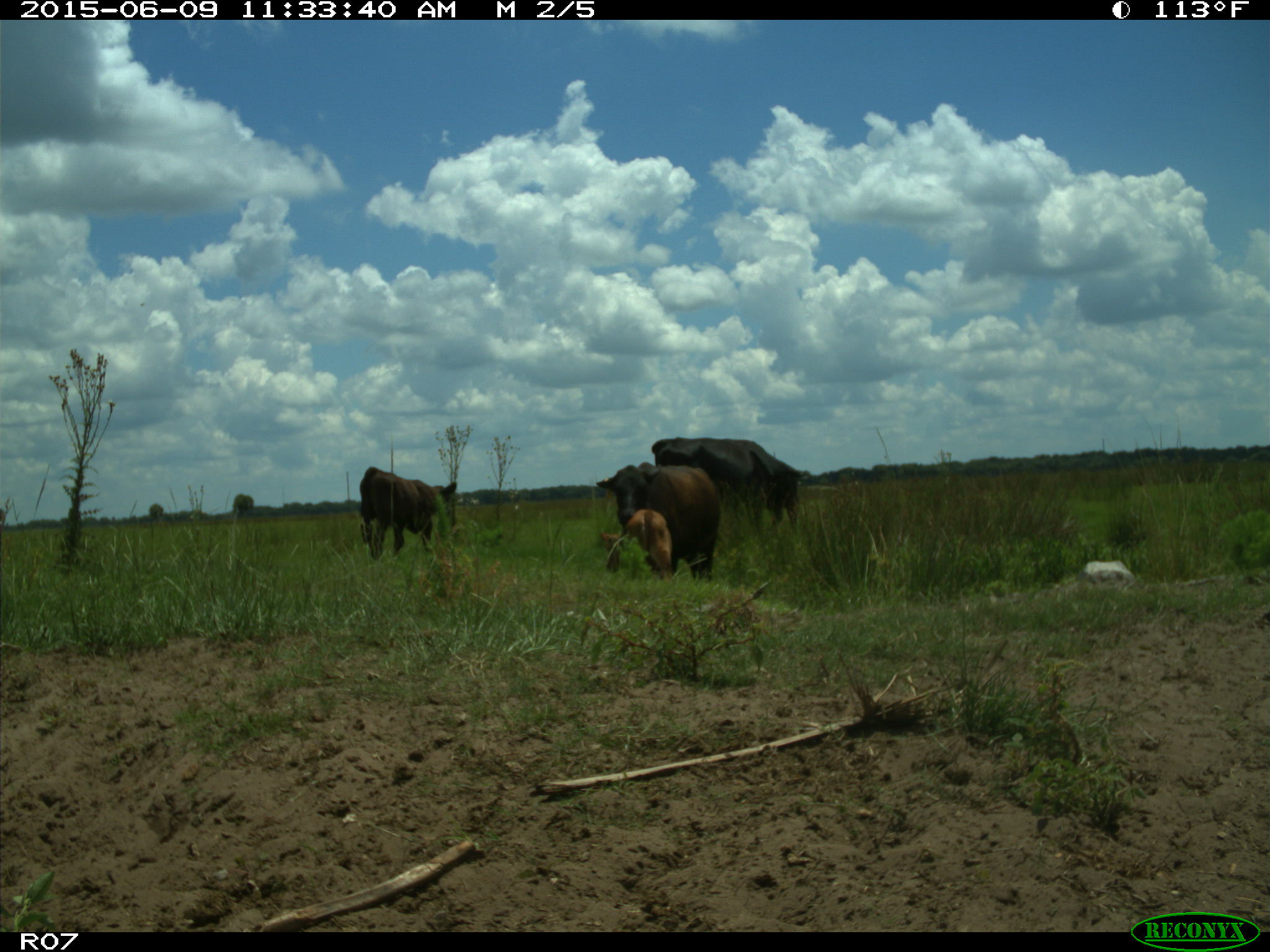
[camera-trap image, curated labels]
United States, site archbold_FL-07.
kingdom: Animalia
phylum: Chordata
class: Mammalia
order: Artiodactyla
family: Bovidae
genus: Bos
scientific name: Bos taurus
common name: domestic cow